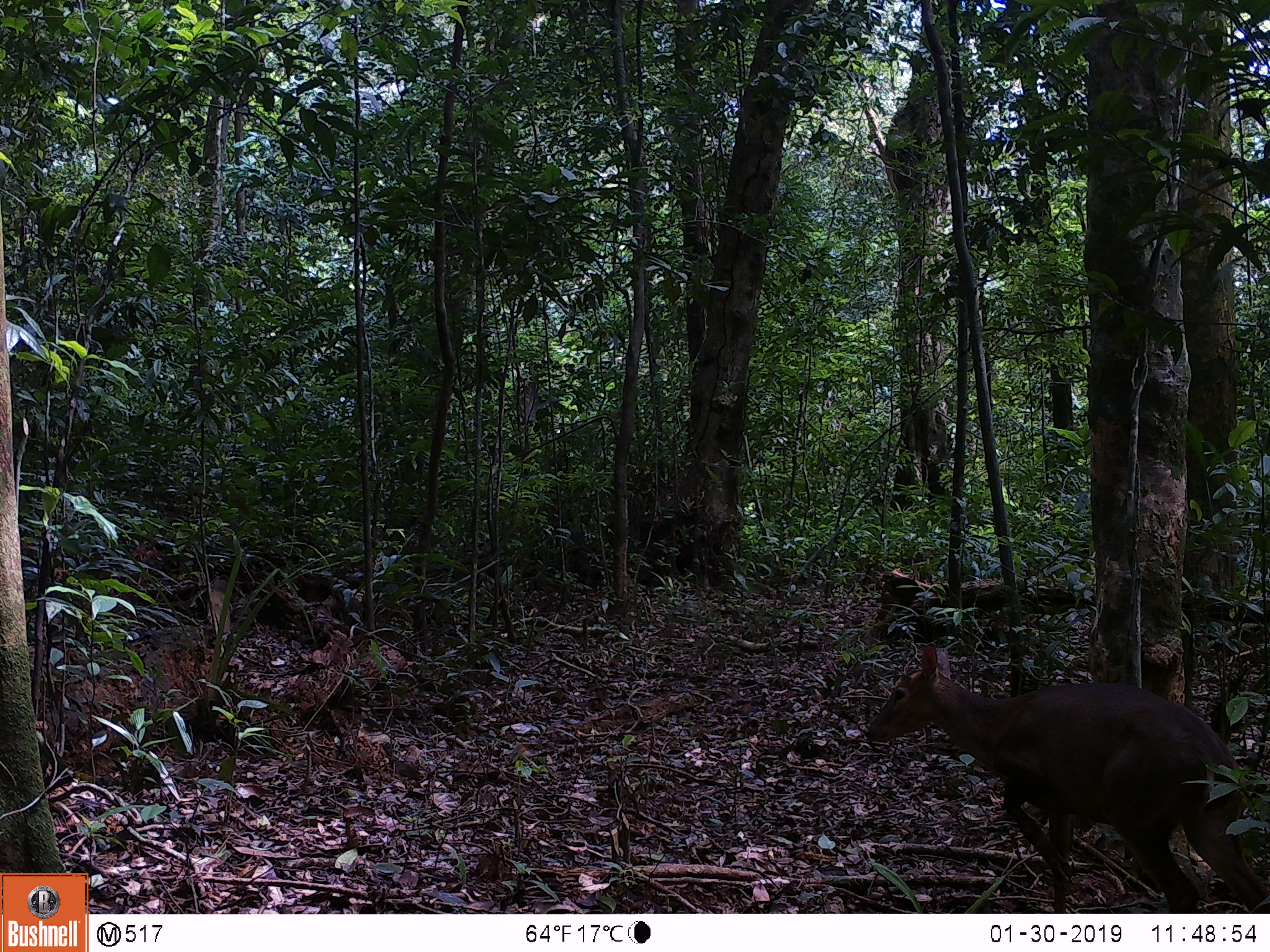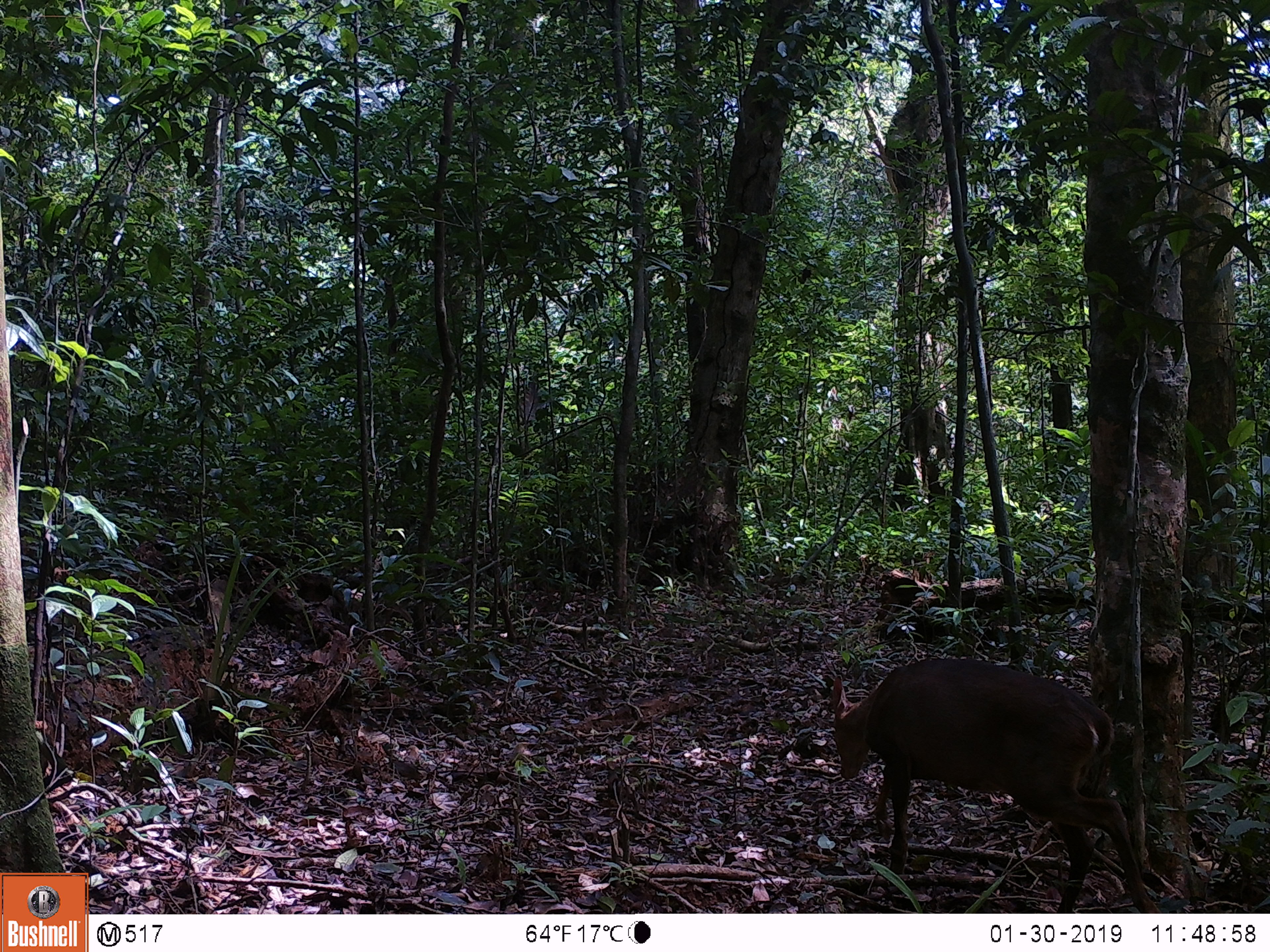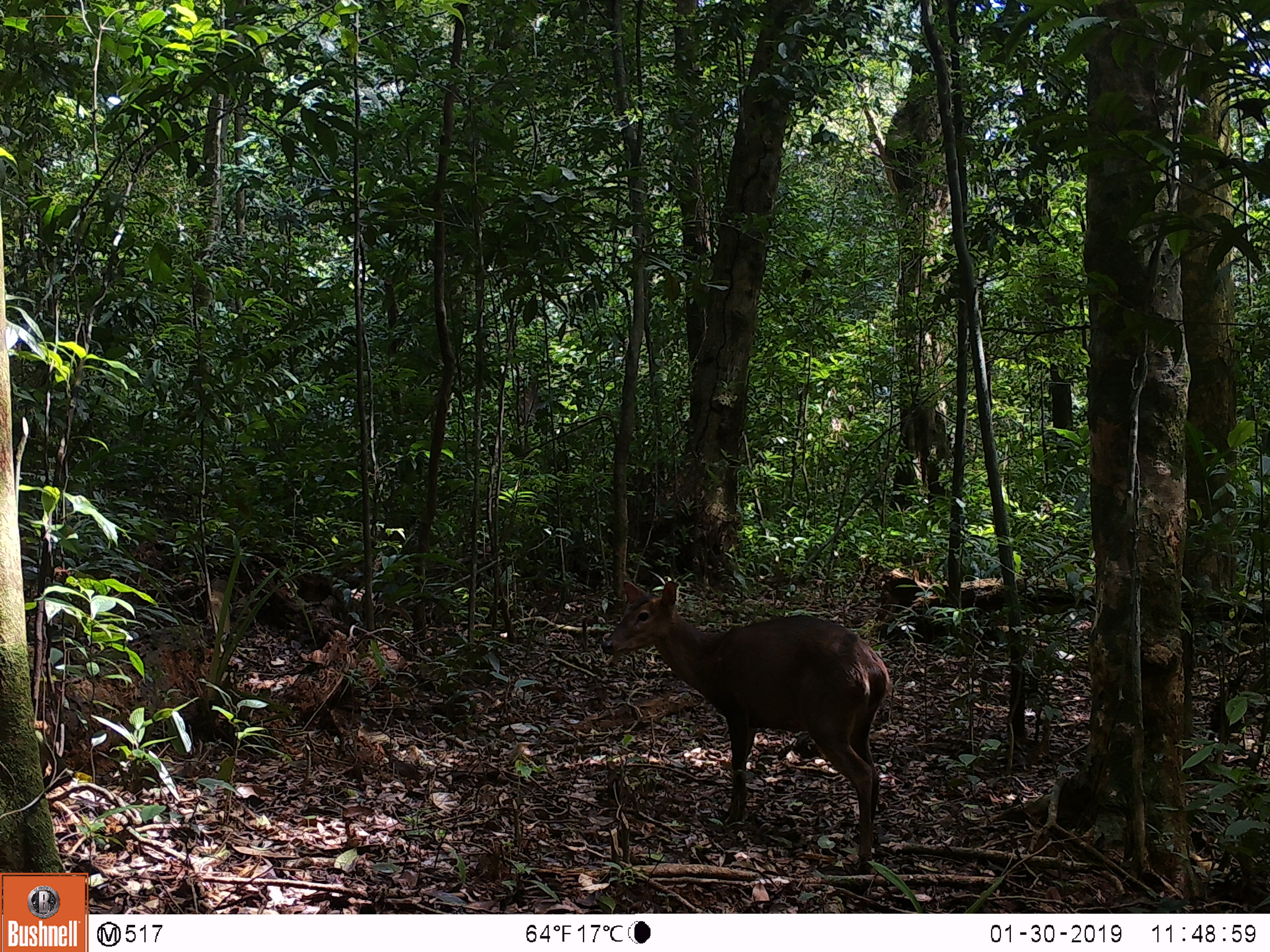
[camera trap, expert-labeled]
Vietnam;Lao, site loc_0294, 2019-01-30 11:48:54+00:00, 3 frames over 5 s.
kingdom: Animalia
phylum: Chordata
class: Mammalia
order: Artiodactyla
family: Cervidae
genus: Muntiacus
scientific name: Muntiacus vuquangensis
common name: large-antlered muntjac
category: large antlered muntjac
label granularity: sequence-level